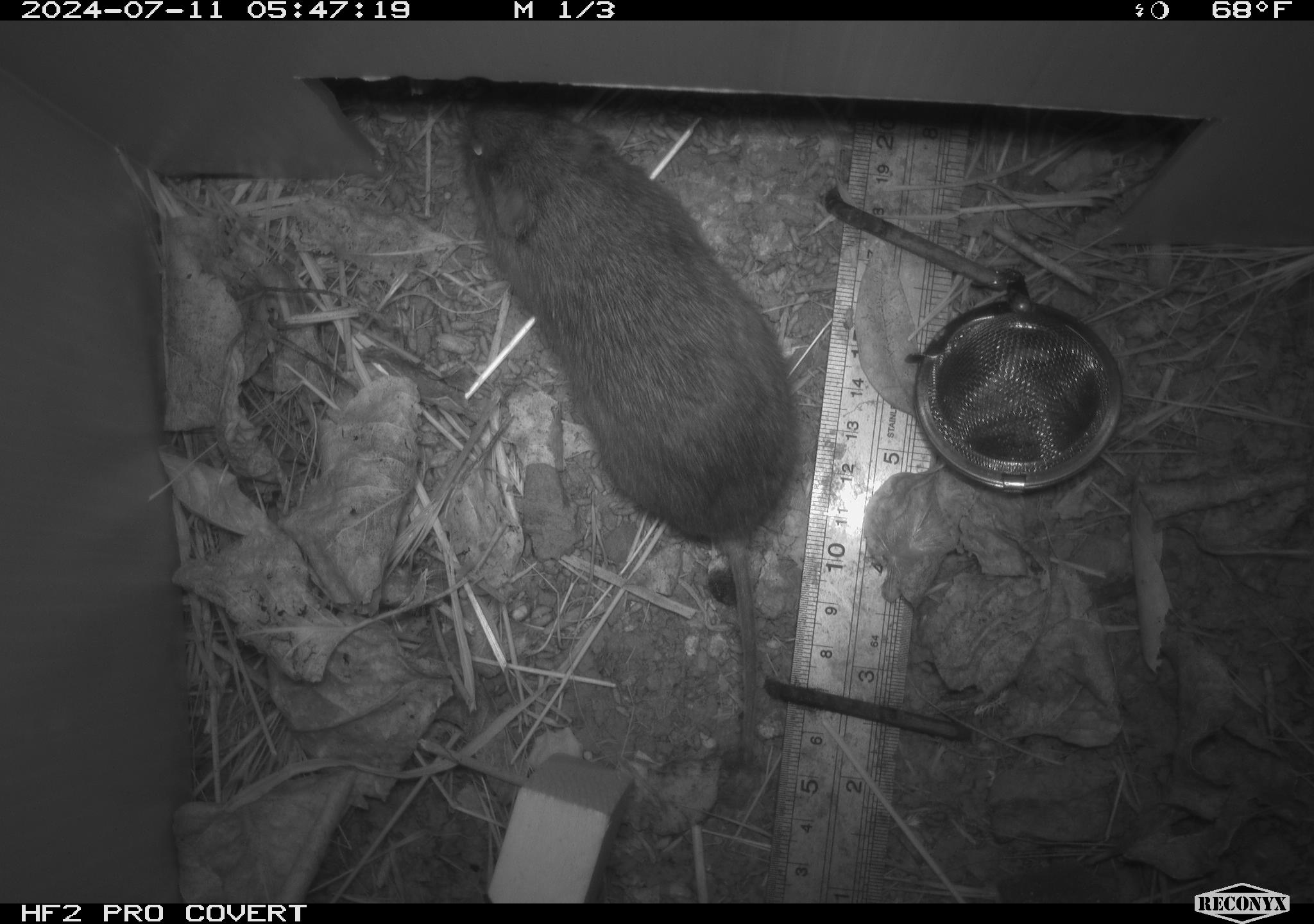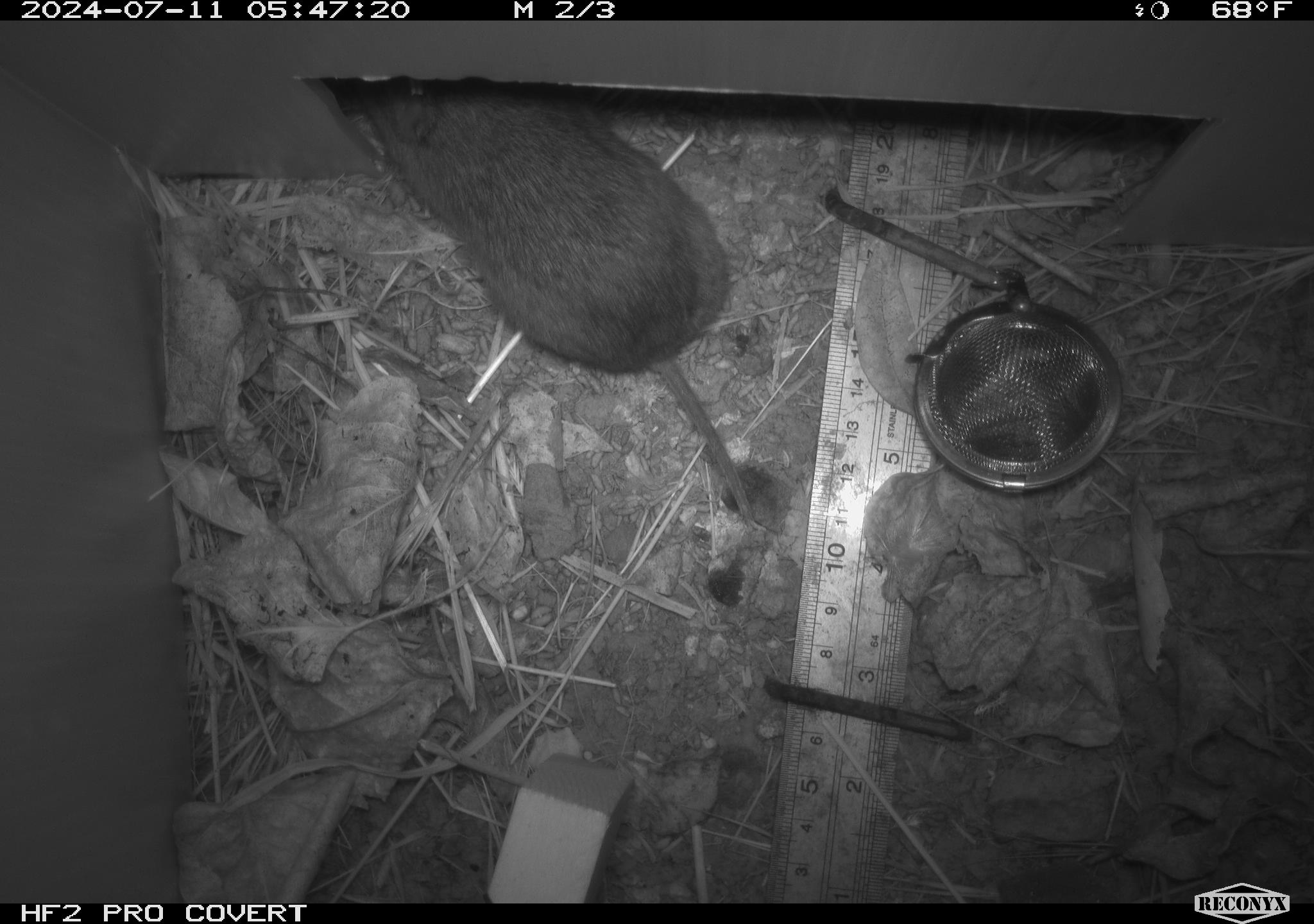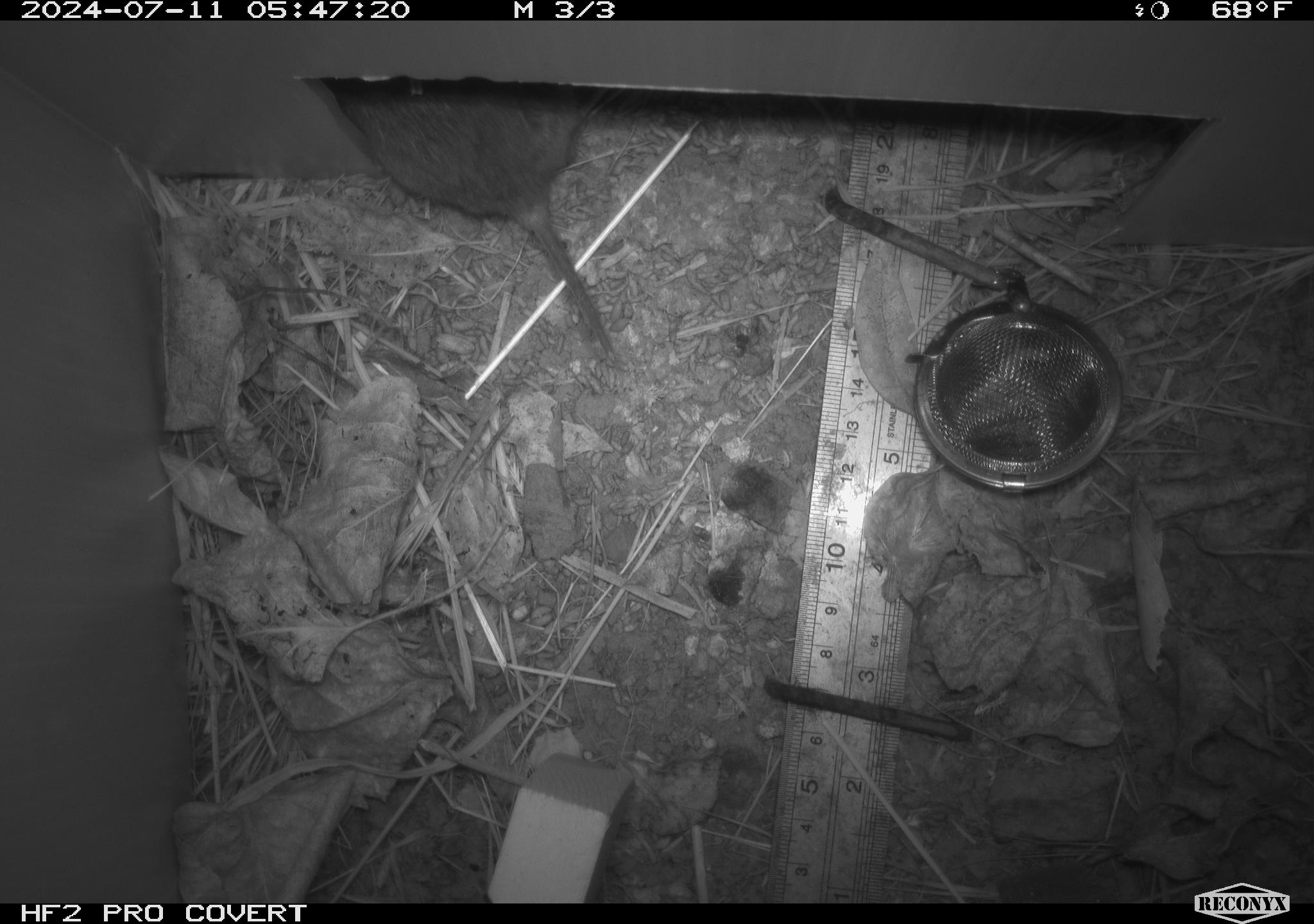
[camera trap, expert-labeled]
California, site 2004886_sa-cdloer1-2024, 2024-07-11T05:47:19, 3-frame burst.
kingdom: Animalia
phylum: Chordata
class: Mammalia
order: Rodentia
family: Cricetidae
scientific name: Arvicolinae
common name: voles, lemmings, and muskrats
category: arvicolinae subfamily